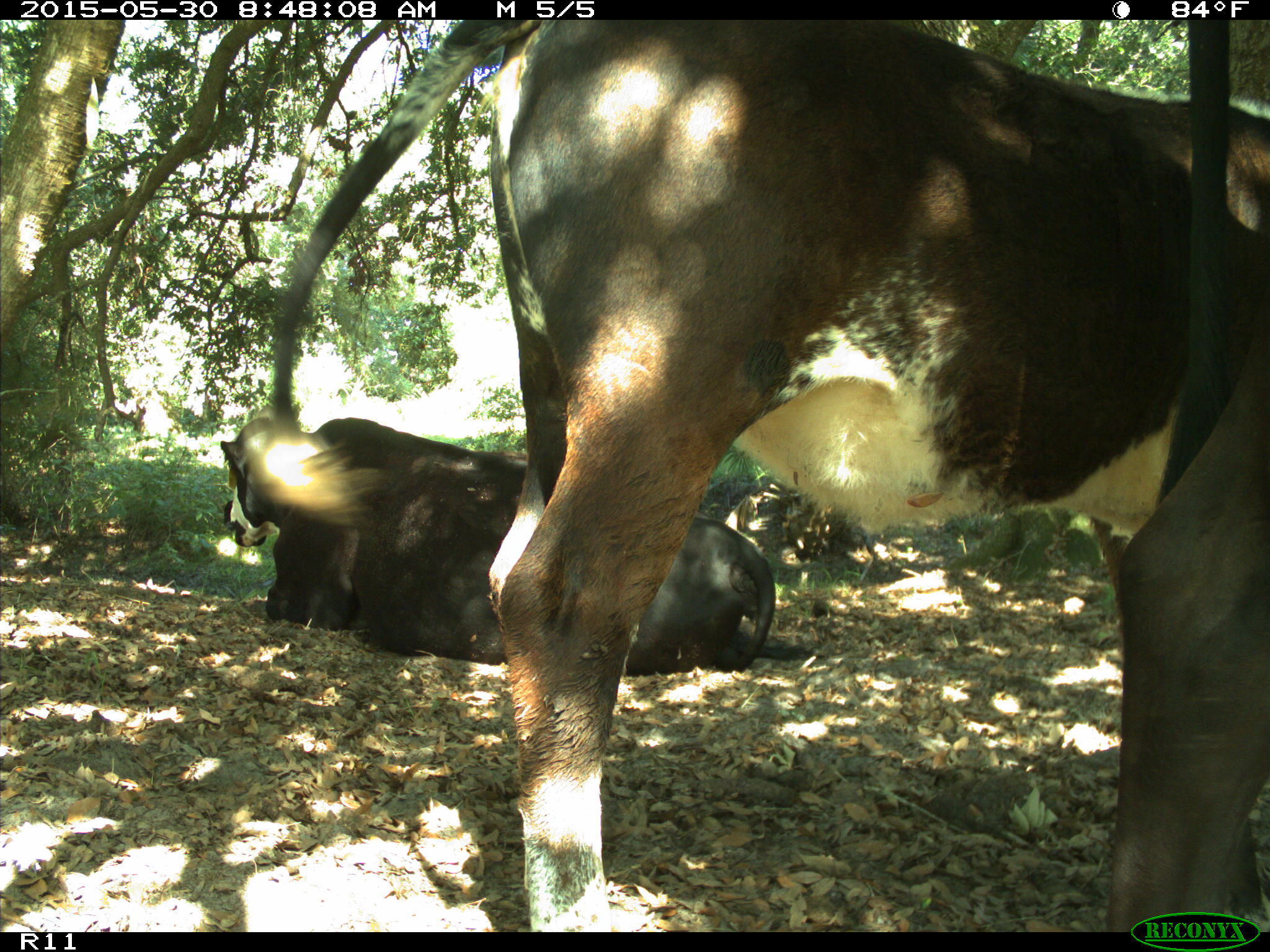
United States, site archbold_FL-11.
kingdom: Animalia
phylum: Chordata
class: Mammalia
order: Artiodactyla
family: Bovidae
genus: Bos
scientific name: Bos taurus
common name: domestic cow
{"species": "Bos taurus (domestic cow)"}